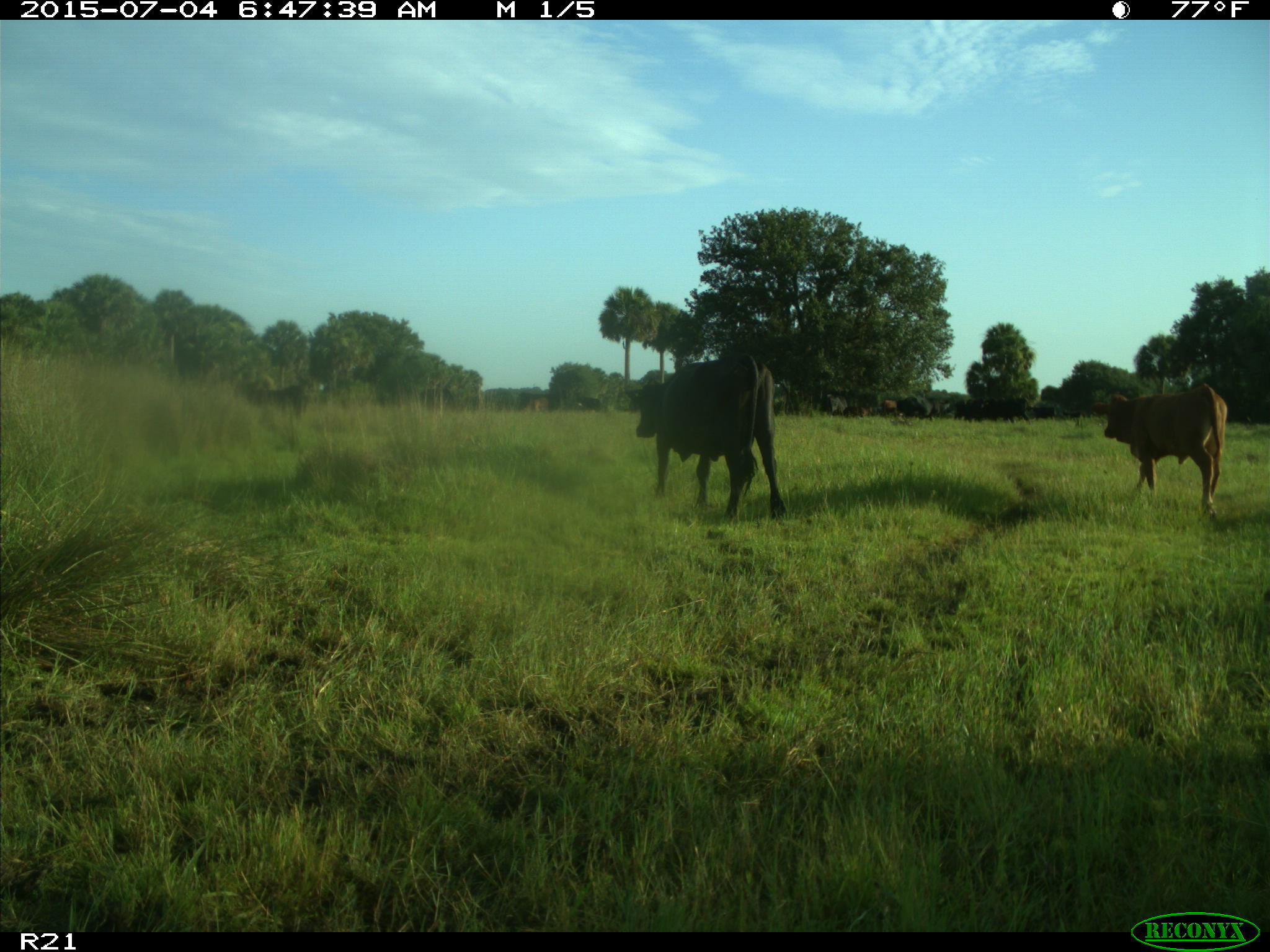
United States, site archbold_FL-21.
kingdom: Animalia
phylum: Chordata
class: Mammalia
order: Artiodactyla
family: Bovidae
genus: Bos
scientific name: Bos taurus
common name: domestic cow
Bos taurus (domestic cow).